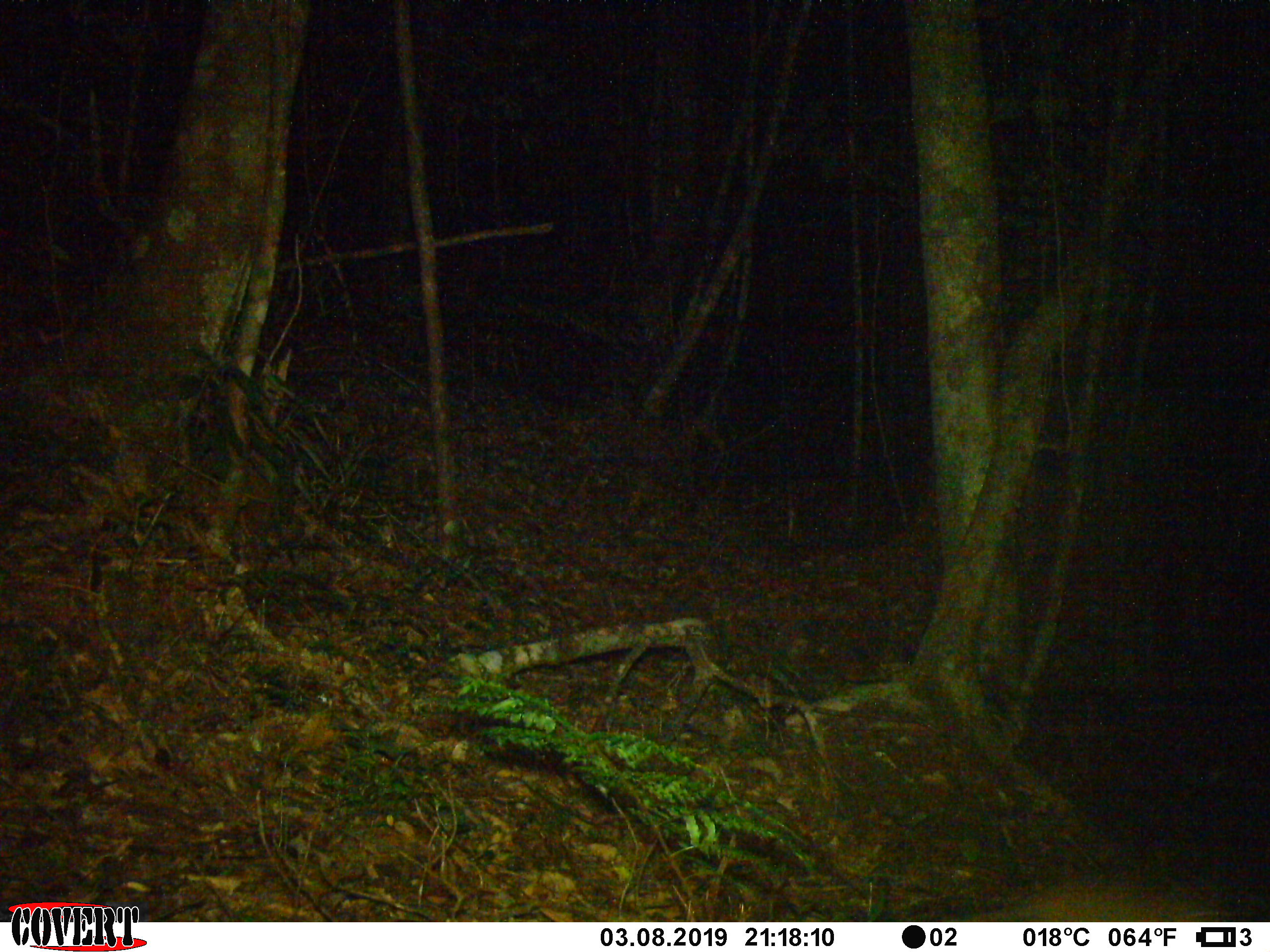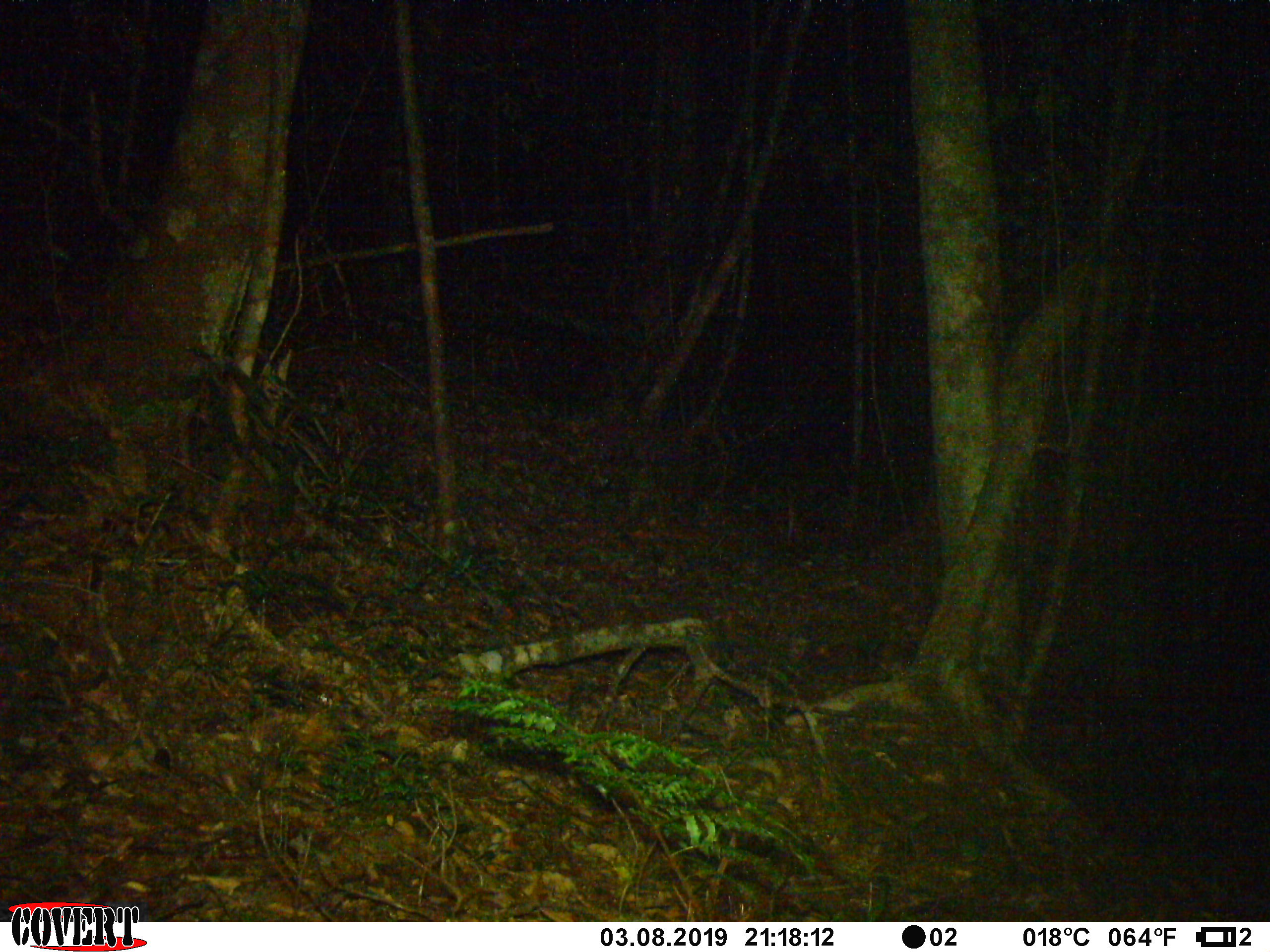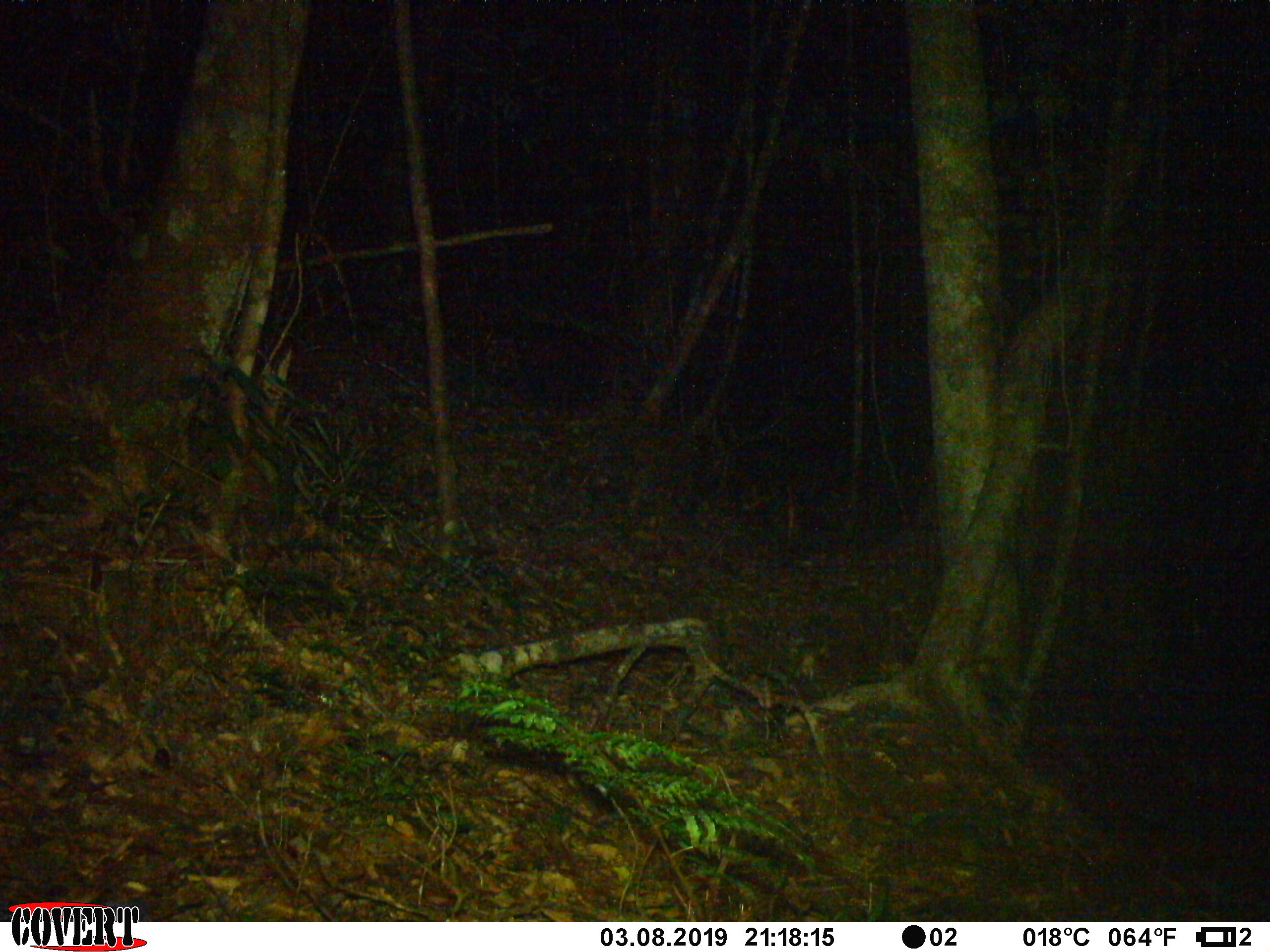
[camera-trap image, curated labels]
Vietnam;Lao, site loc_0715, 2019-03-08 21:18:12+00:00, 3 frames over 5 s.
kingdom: Animalia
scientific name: Animalia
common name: animal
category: unidentified animal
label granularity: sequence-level